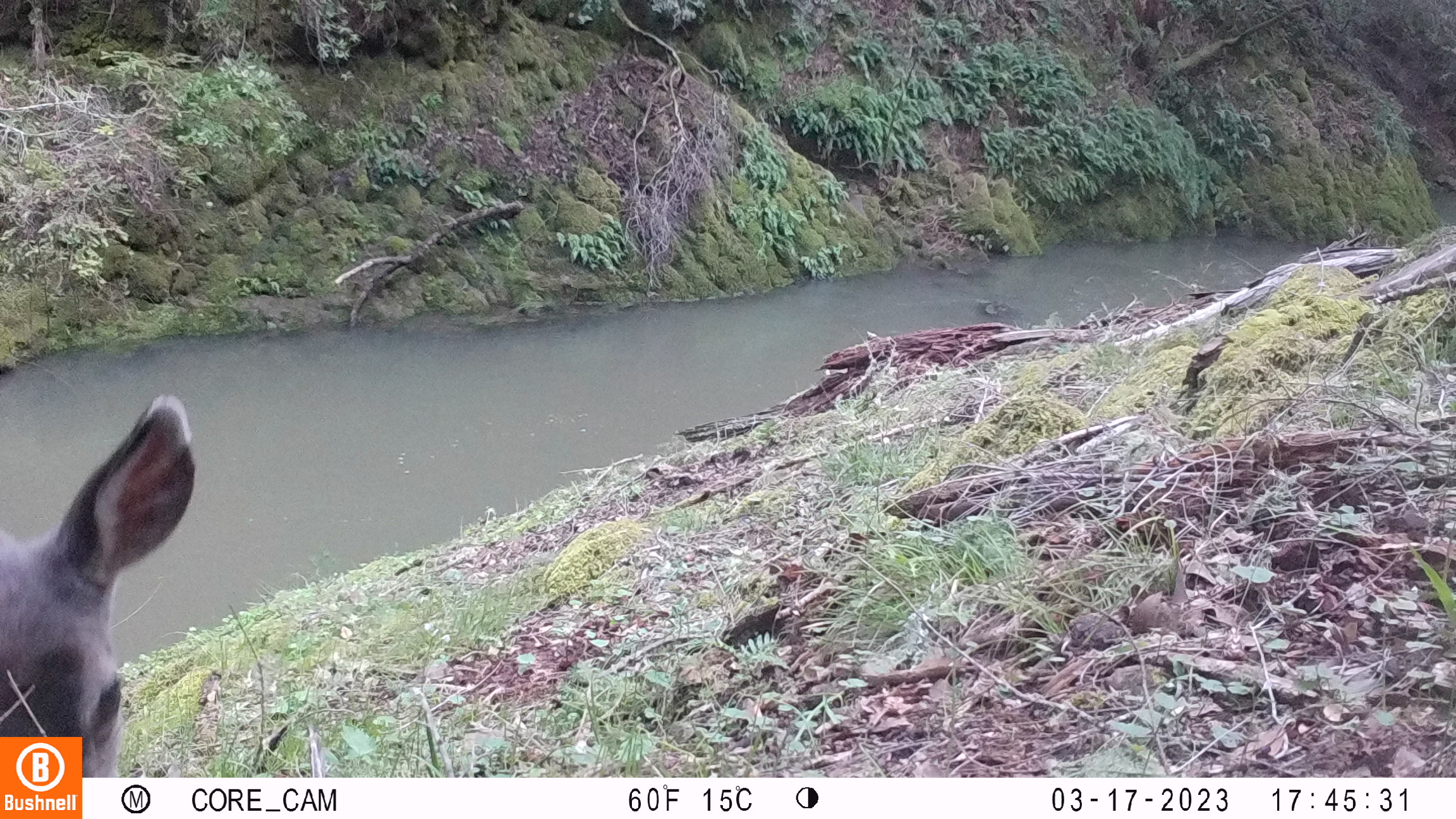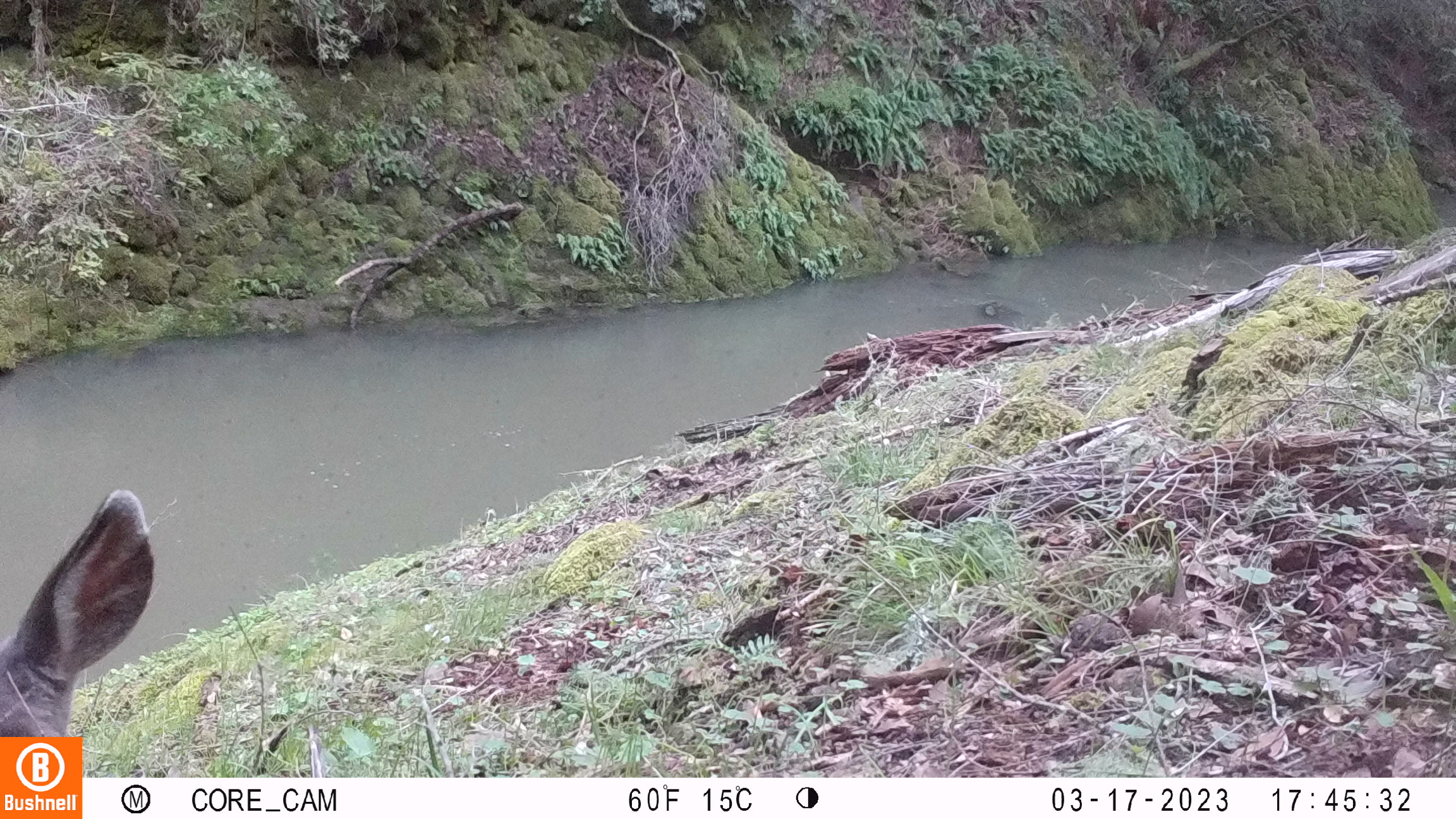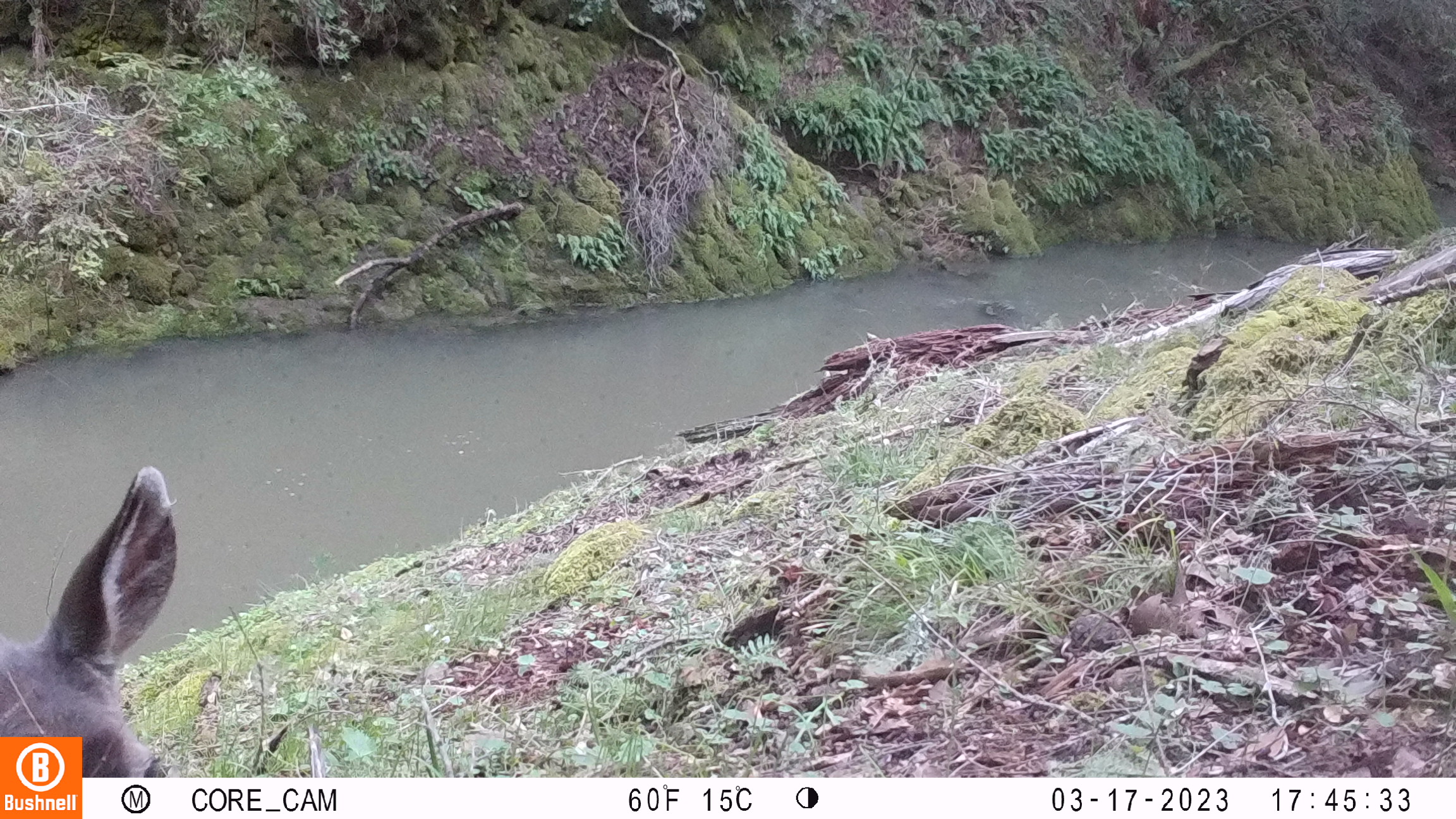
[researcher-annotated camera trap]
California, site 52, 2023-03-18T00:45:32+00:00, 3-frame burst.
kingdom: Animalia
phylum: Chordata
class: Mammalia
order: Artiodactyla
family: Cervidae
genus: Odocoileus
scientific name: Odocoileus hemionus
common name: mule deer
Mule deer (Odocoileus hemionus).